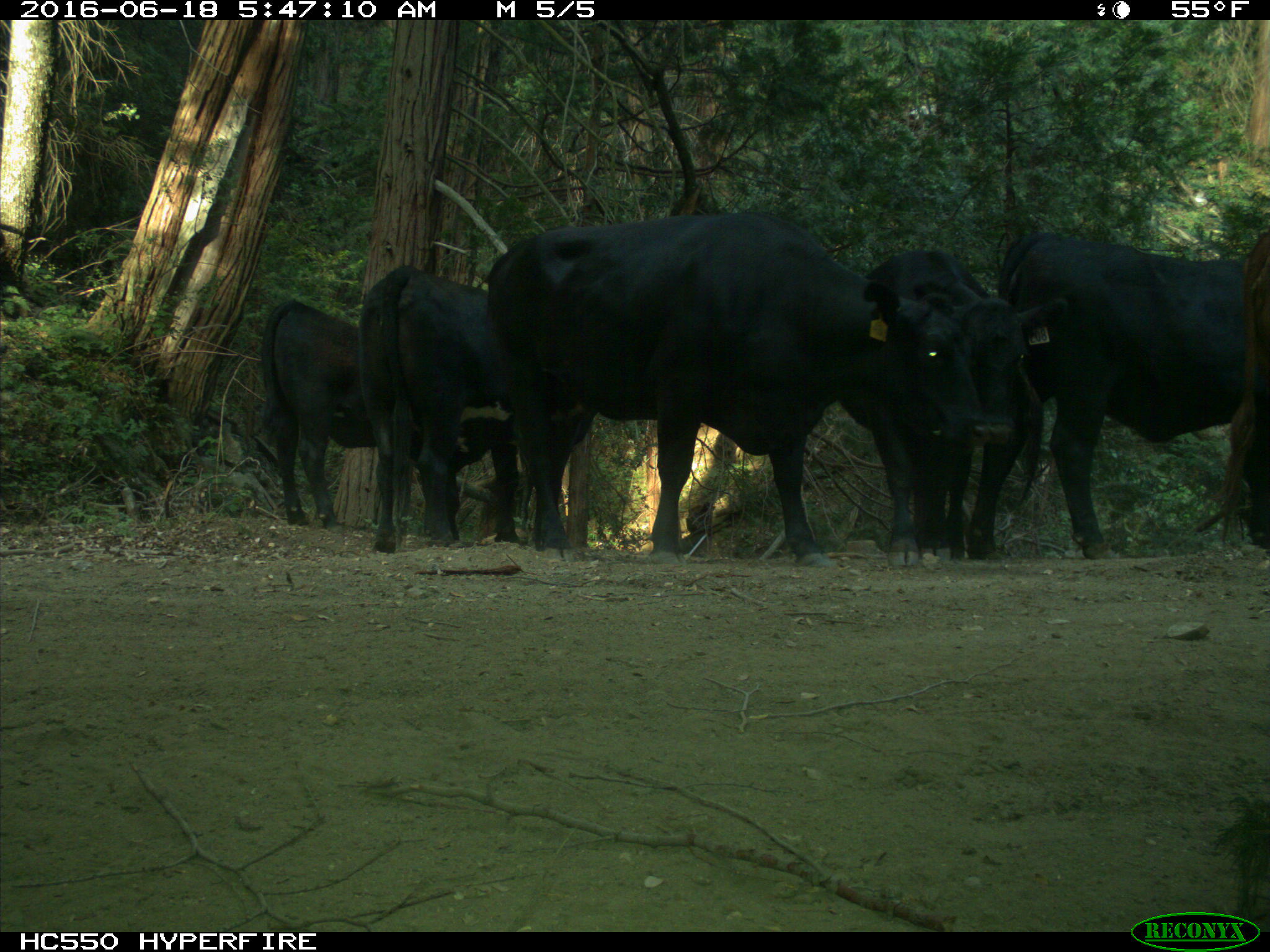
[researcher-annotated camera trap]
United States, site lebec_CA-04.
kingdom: Animalia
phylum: Chordata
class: Mammalia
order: Artiodactyla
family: Bovidae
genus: Bos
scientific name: Bos taurus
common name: domestic cow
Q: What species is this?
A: Bos taurus (domestic cow).